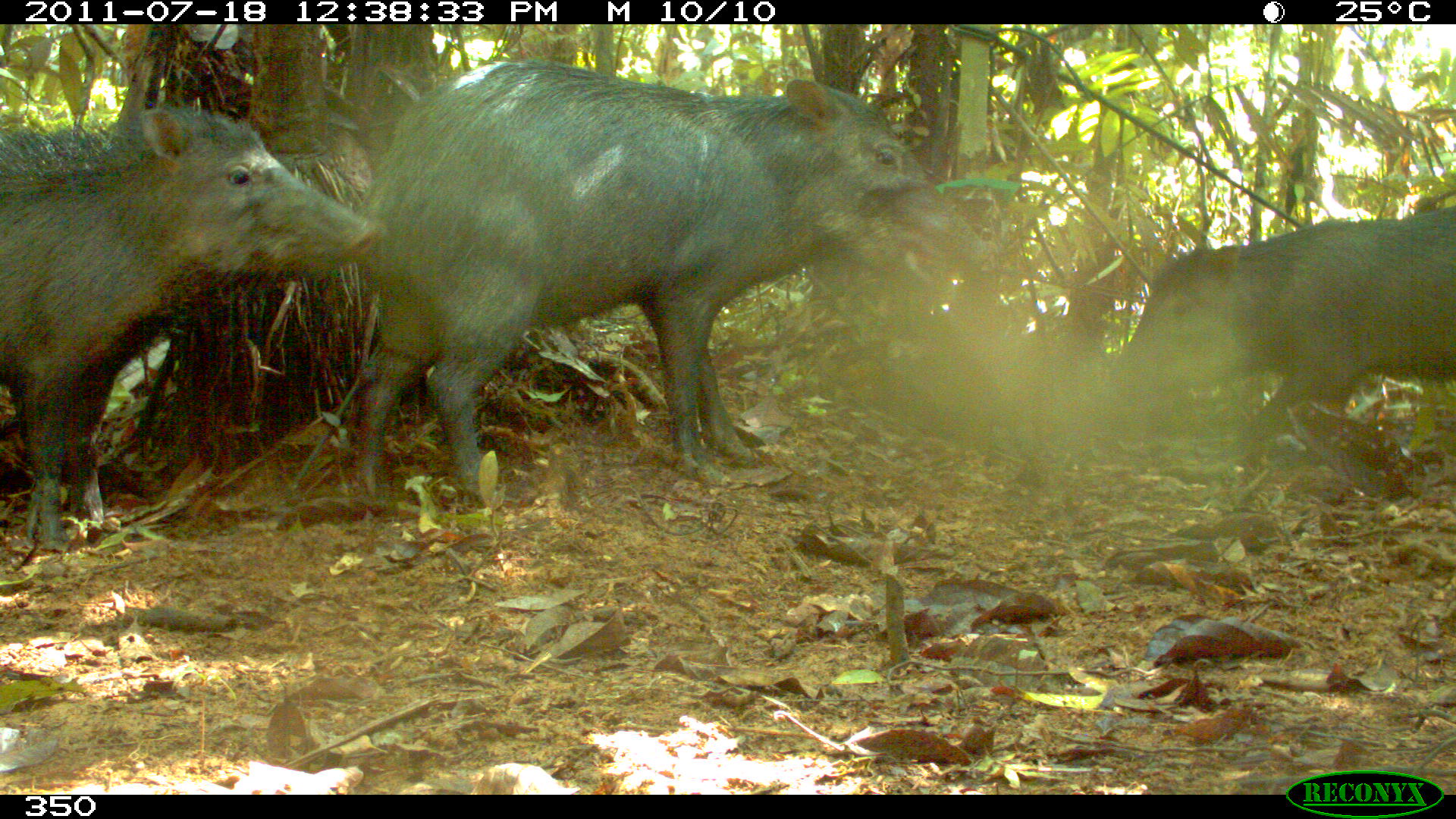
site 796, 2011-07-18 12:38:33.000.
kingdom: Animalia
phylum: Chordata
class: Mammalia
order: Artiodactyla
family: Tayassuidae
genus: Tayassu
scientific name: Tayassu pecari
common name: white-lipped peccary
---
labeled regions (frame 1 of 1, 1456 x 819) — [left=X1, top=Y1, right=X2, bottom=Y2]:
tayassu pecari: [left=356, top=59, right=991, bottom=515]; [left=0, top=100, right=382, bottom=548]; [left=1098, top=205, right=1453, bottom=457]